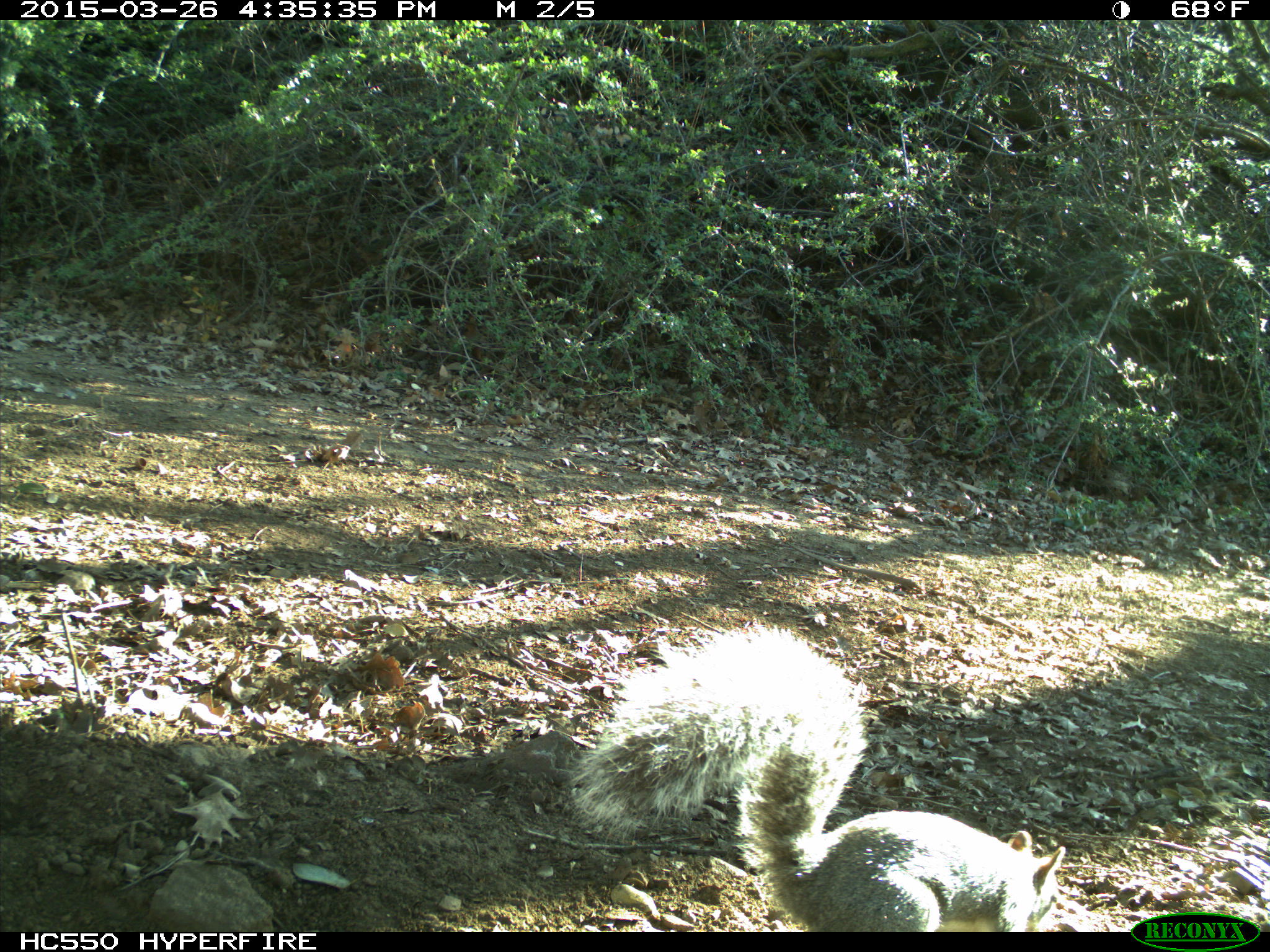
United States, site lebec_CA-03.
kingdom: Animalia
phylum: Chordata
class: Mammalia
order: Rodentia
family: Sciuridae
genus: Sciurus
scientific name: Sciurus carolinensis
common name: eastern gray squirrel